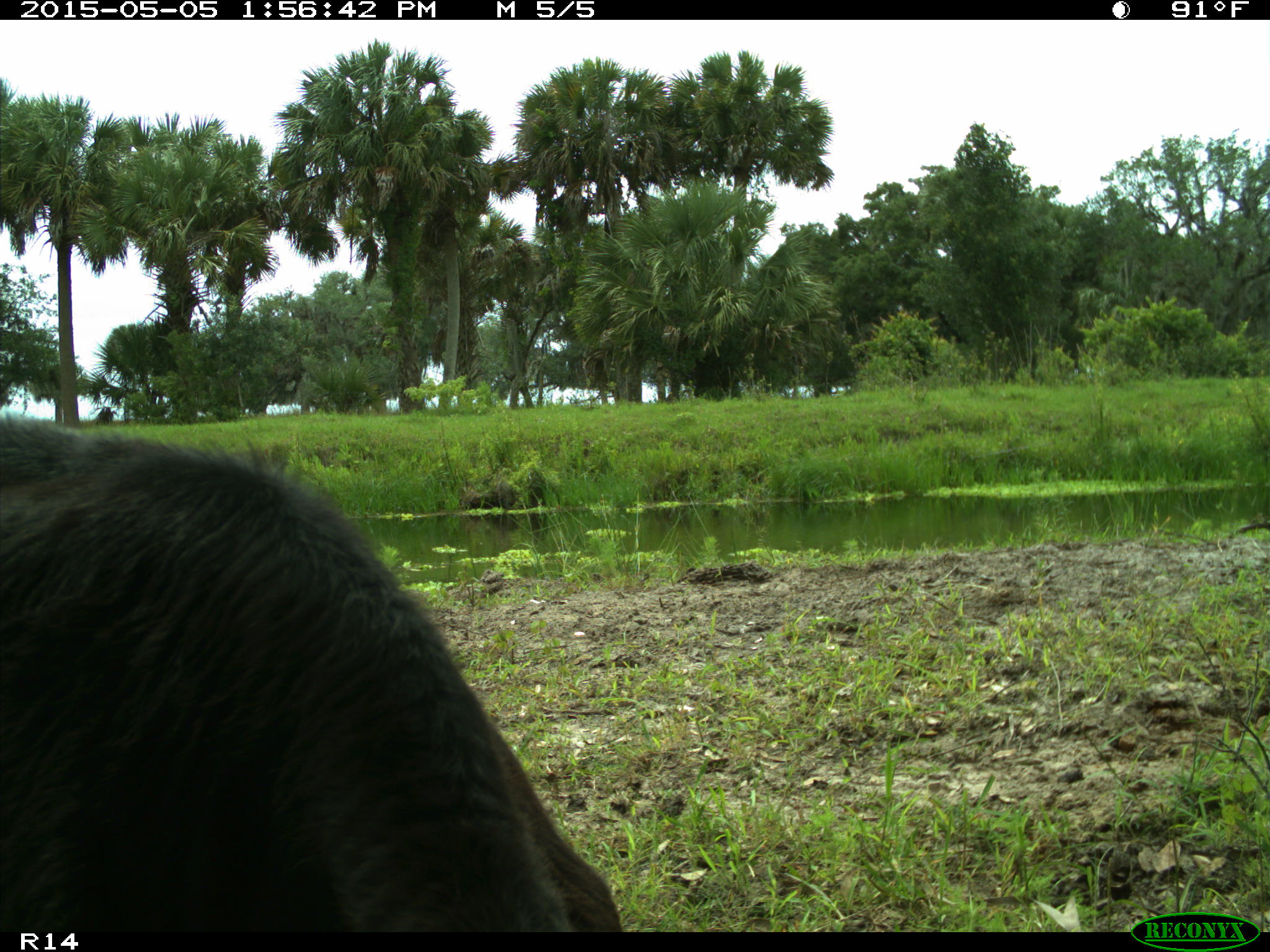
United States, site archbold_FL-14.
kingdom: Animalia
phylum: Chordata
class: Mammalia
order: Artiodactyla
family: Bovidae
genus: Bos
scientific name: Bos taurus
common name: domestic cow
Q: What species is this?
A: Bos taurus (domestic cow).